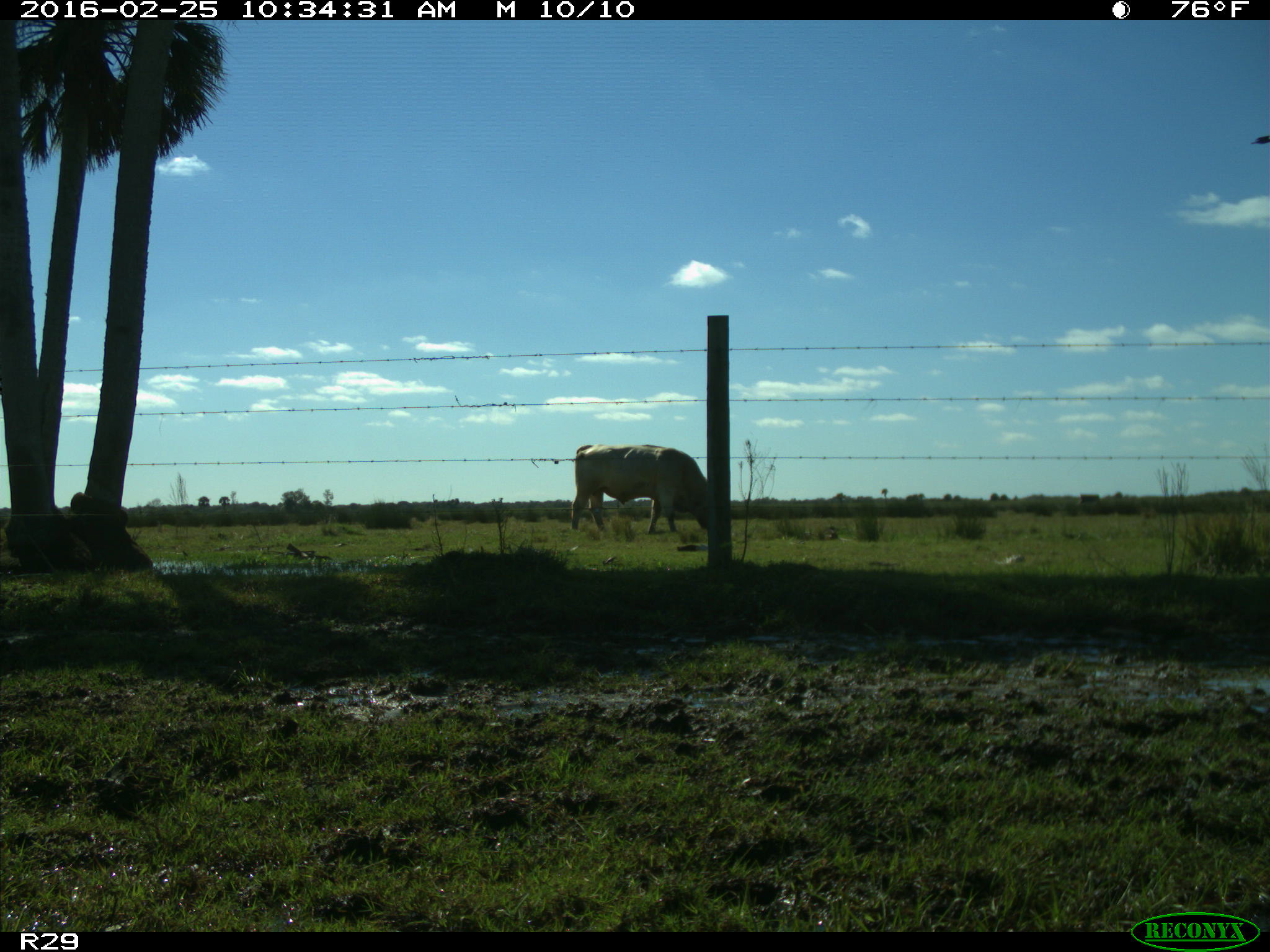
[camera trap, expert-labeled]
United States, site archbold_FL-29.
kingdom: Animalia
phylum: Chordata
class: Mammalia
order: Artiodactyla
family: Bovidae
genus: Bos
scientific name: Bos taurus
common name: domestic cow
Bos taurus (domestic cow).